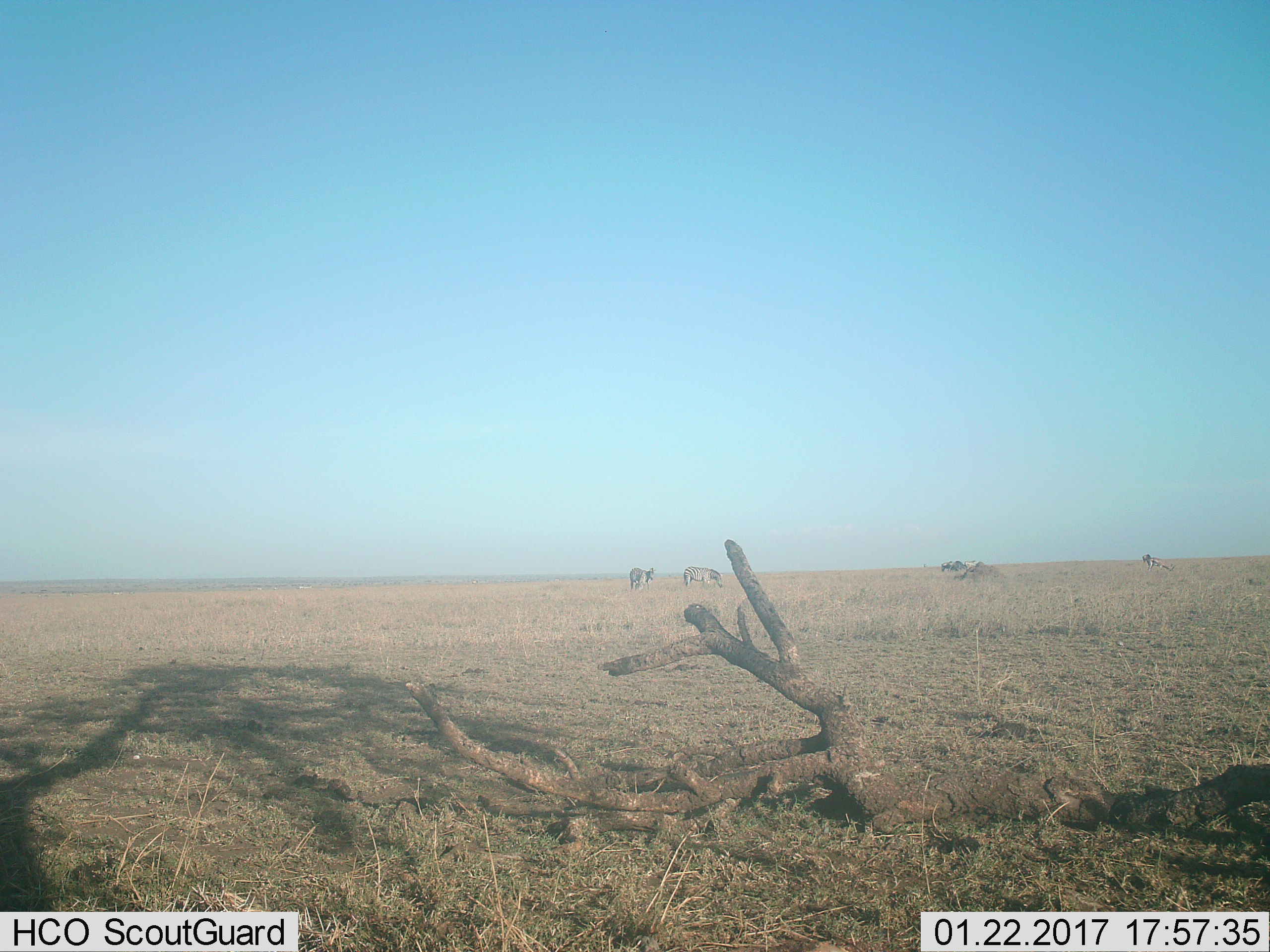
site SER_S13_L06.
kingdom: Animalia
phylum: Chordata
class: Mammalia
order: Perissodactyla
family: Equidae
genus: Equus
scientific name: Equus quagga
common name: plains zebra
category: zebraplains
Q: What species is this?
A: Zebraplains (plains zebra) (Equus quagga).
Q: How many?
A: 4.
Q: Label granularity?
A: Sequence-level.